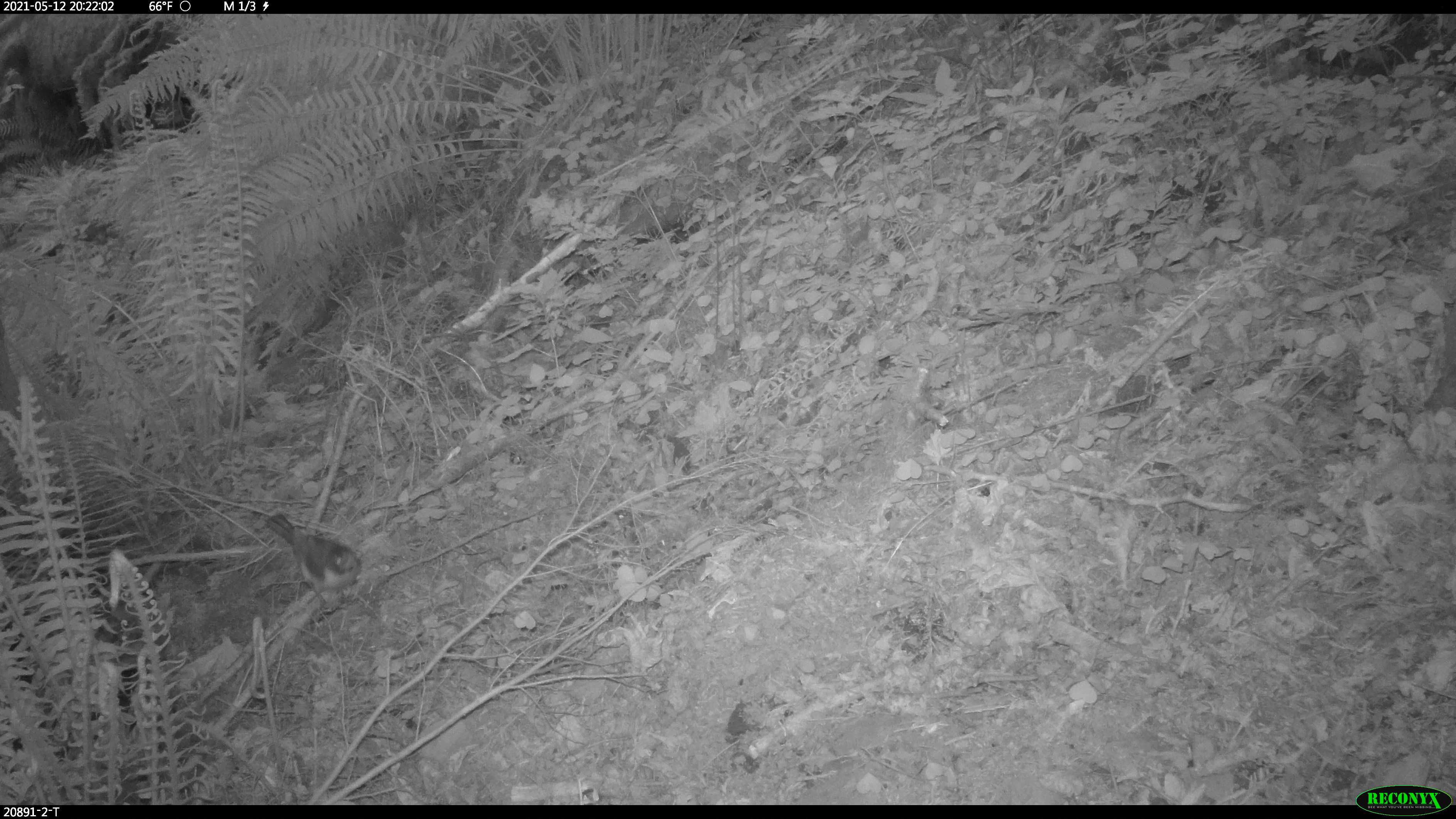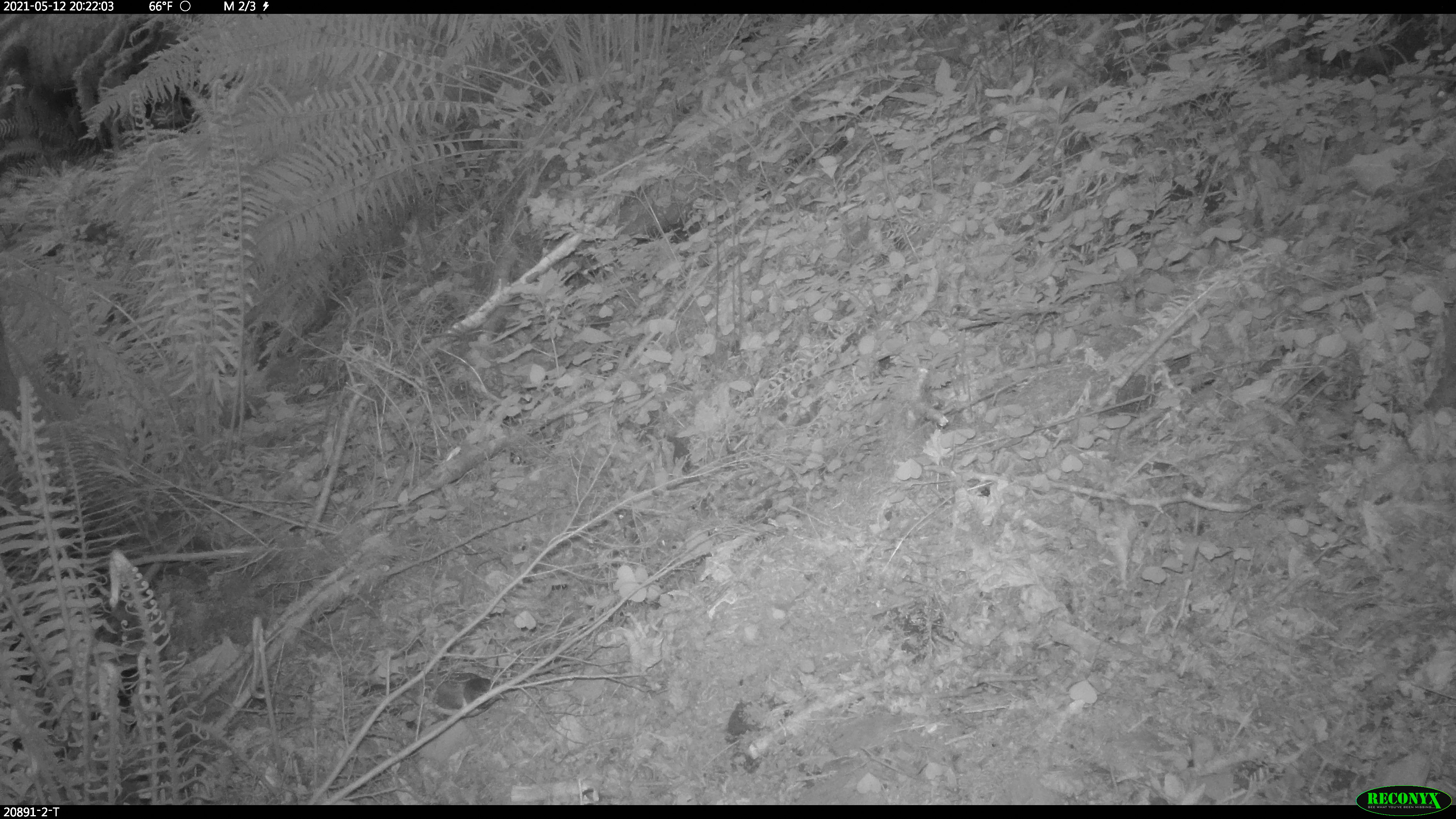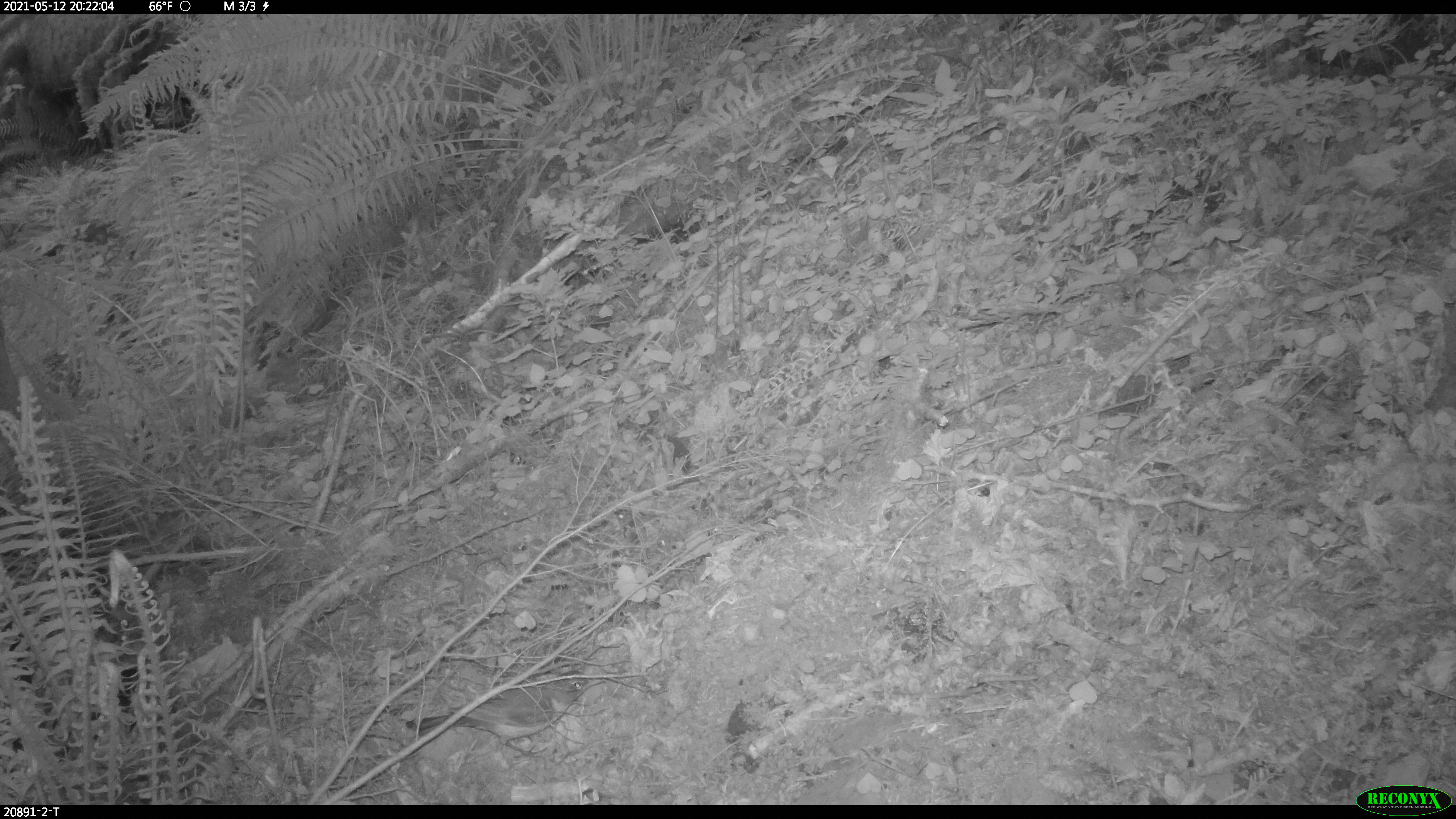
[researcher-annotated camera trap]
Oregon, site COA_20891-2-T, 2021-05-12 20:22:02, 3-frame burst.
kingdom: Animalia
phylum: Chordata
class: Aves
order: Passeriformes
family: Turdidae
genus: Turdus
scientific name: Turdus migratorius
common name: american robin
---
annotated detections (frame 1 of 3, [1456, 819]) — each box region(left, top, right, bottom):
american robin: region(262, 513, 363, 606)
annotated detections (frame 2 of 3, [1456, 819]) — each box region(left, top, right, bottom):
american robin: region(388, 658, 509, 722)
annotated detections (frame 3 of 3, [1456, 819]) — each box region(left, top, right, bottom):
american robin: region(405, 669, 605, 757)